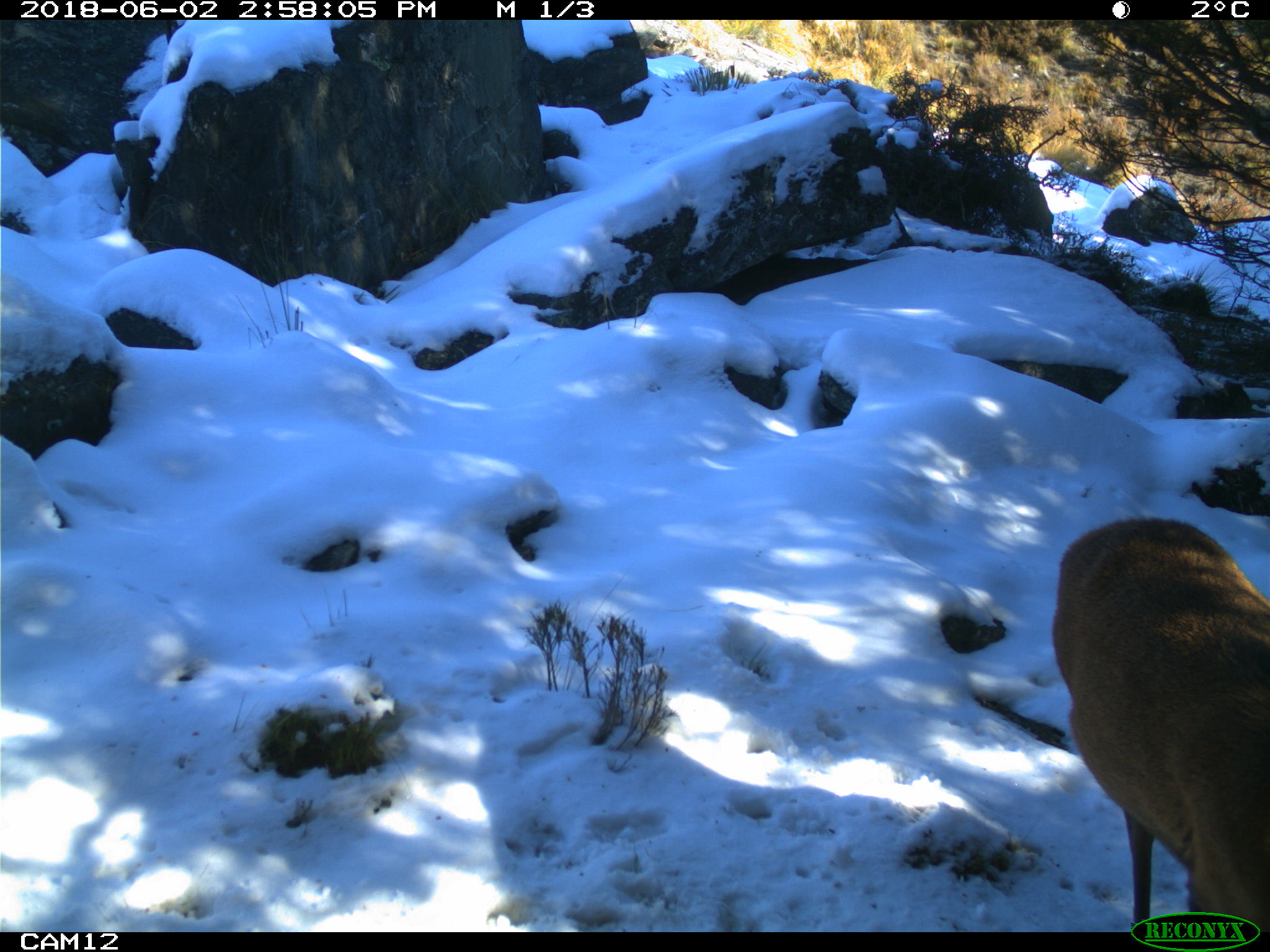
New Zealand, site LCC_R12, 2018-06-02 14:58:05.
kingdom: Animalia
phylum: Chordata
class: Mammalia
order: Artiodactyla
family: Cervidae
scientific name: Cervidae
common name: deer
Deer (Cervidae).